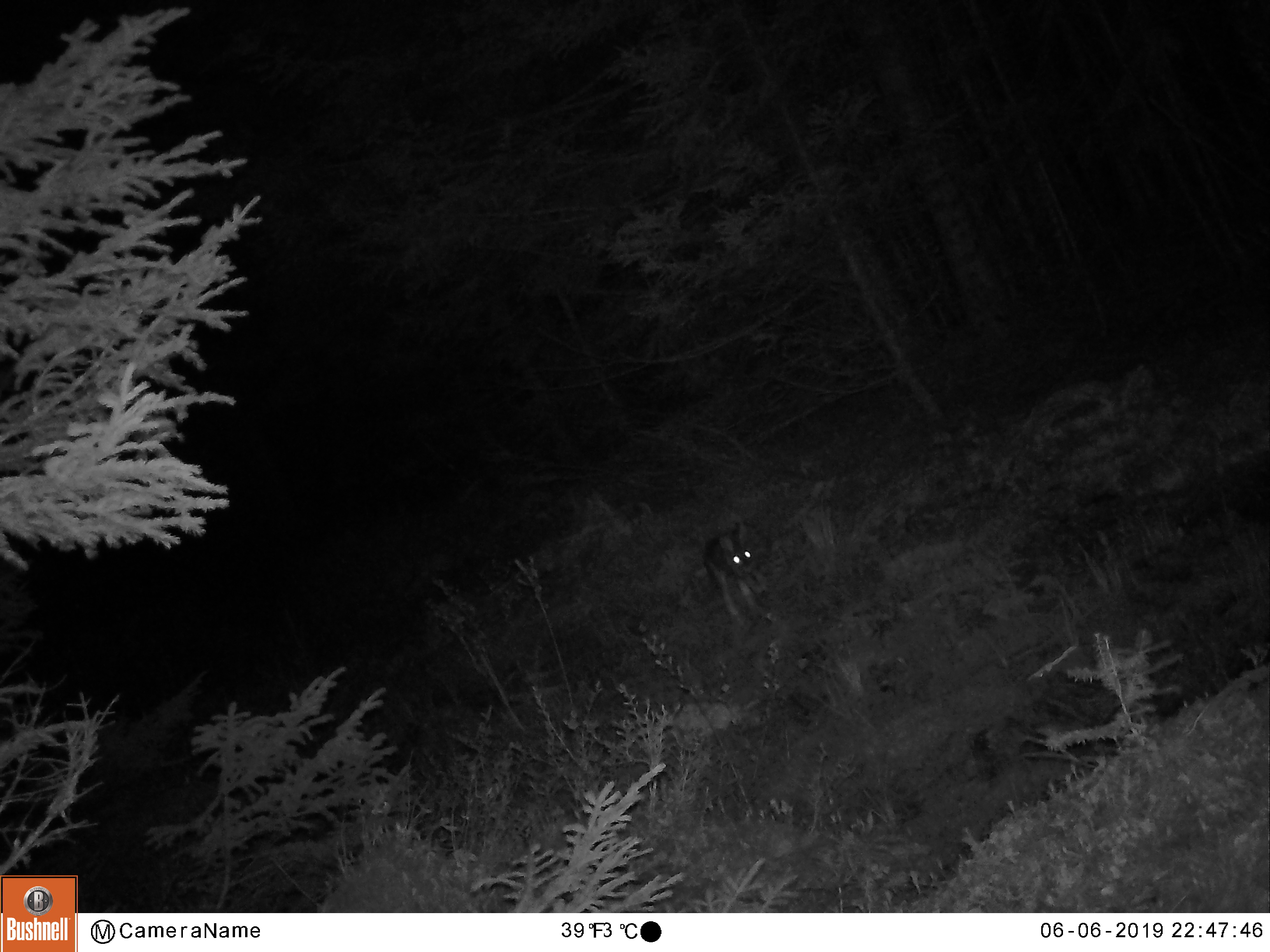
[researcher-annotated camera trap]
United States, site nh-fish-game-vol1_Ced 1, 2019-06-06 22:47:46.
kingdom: Animalia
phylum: Chordata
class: Mammalia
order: Lagomorpha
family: Leporidae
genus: Lepus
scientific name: Lepus americanus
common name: snowshoe hare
Snowshoe hare (Lepus americanus).